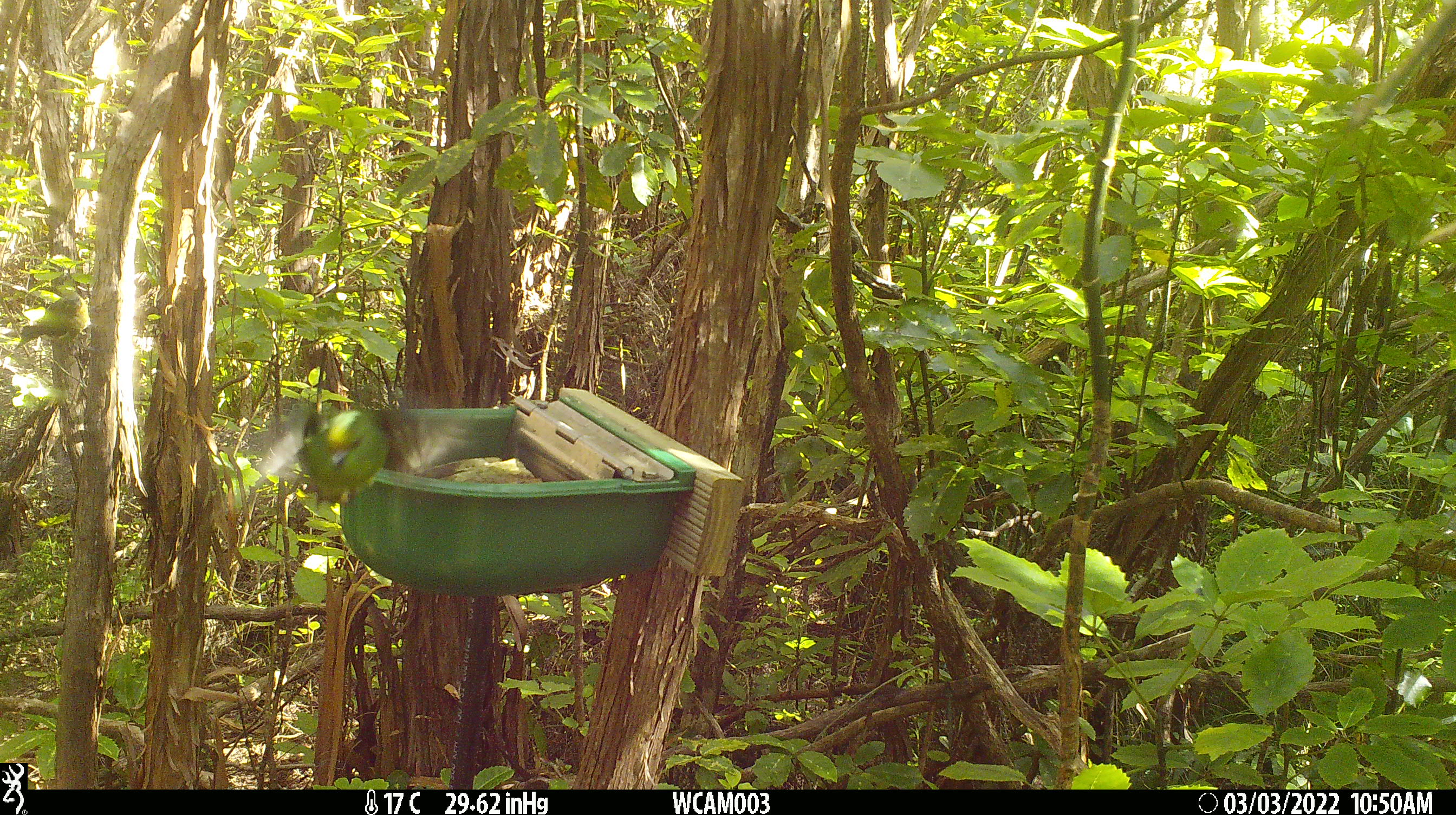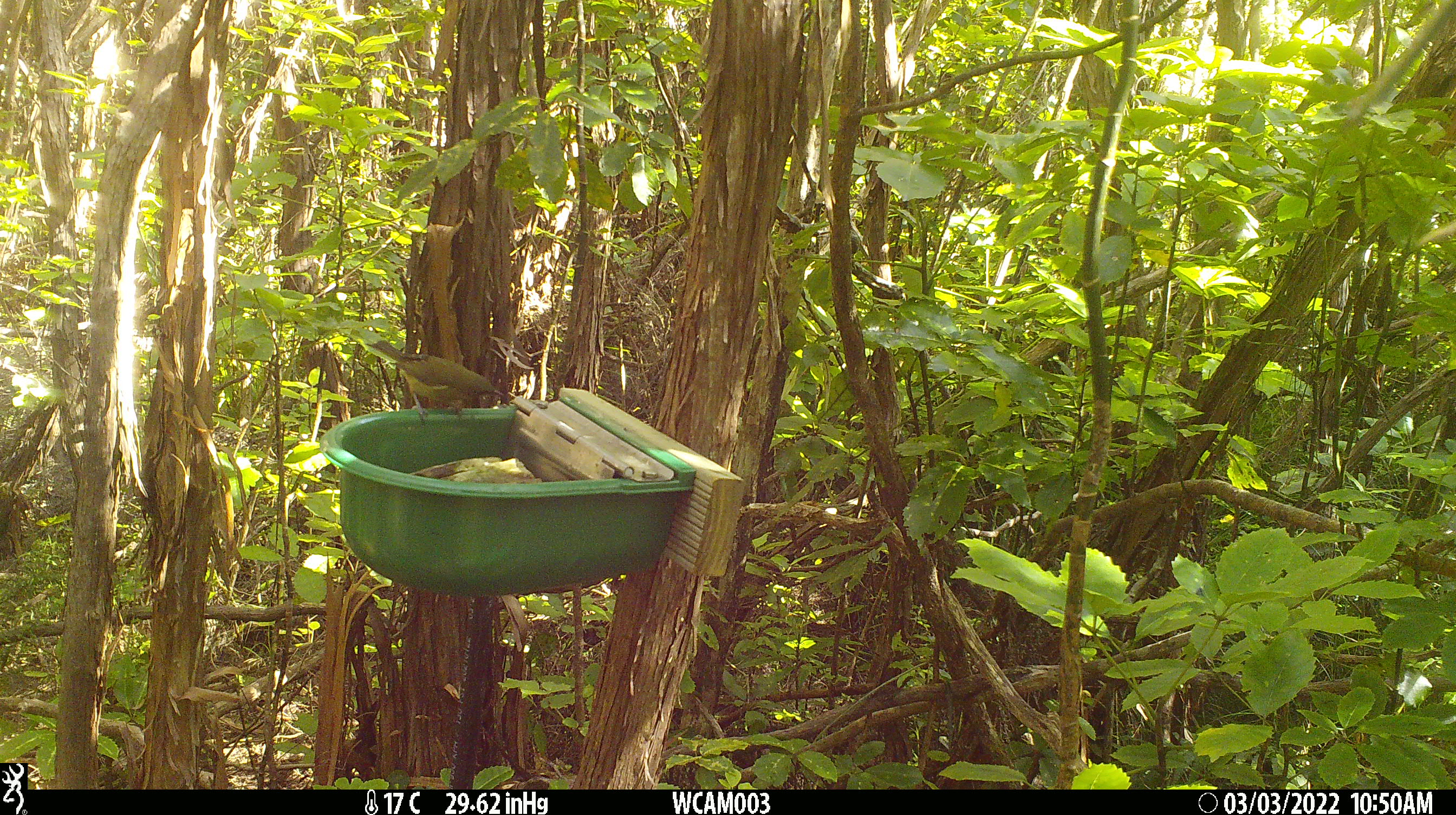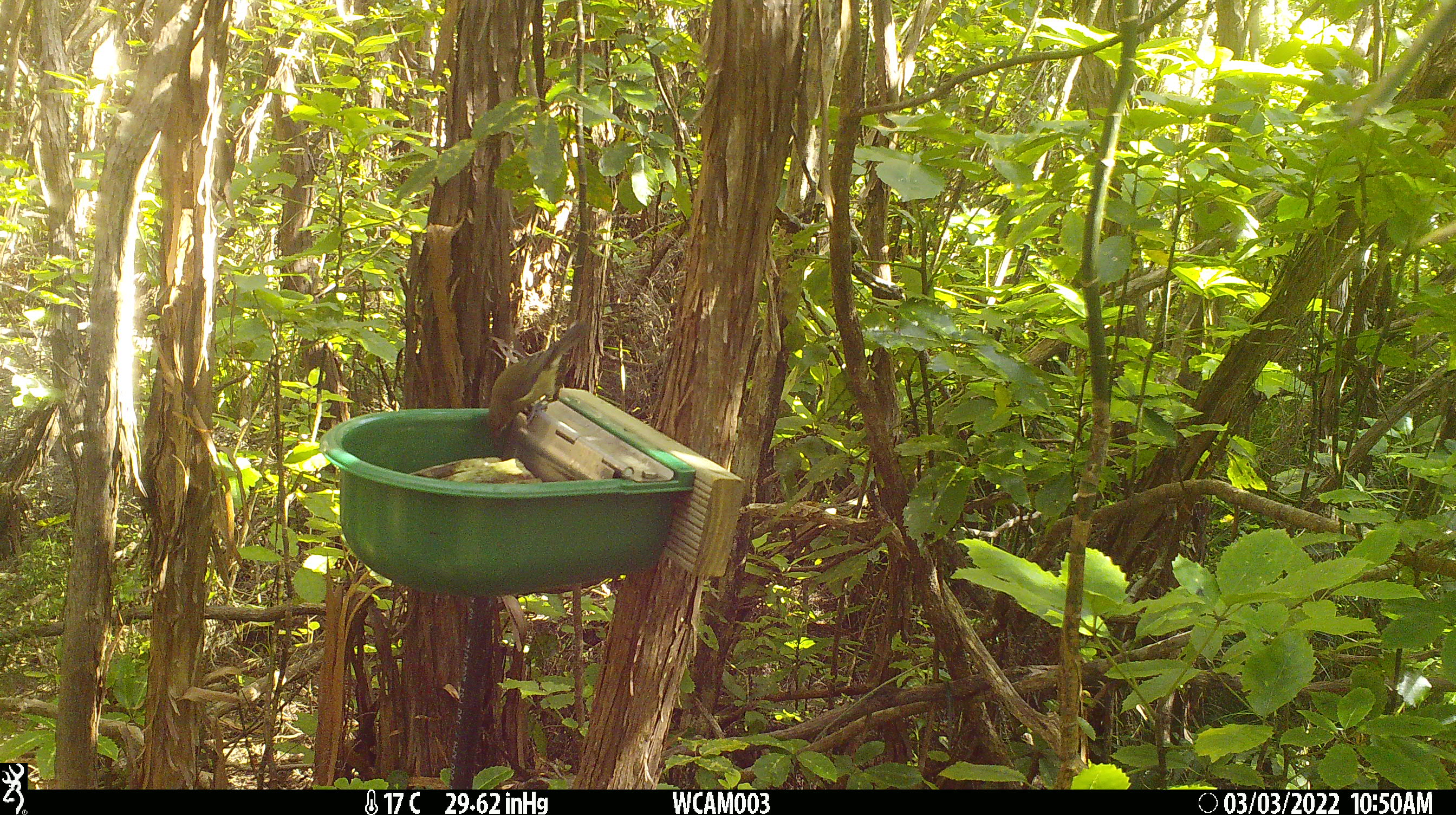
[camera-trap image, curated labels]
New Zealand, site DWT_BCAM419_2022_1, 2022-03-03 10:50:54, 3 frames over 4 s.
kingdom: Animalia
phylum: Chordata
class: Aves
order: Psittaciformes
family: Psittaculidae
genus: Cyanoramphus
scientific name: Cyanoramphus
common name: parakeet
Parakeet (Cyanoramphus).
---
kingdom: Animalia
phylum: Chordata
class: Aves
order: Passeriformes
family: Meliphagidae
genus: Anthornis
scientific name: Anthornis melanura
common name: new zealand bellbird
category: bellbird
Bellbird (new zealand bellbird) (Anthornis melanura).